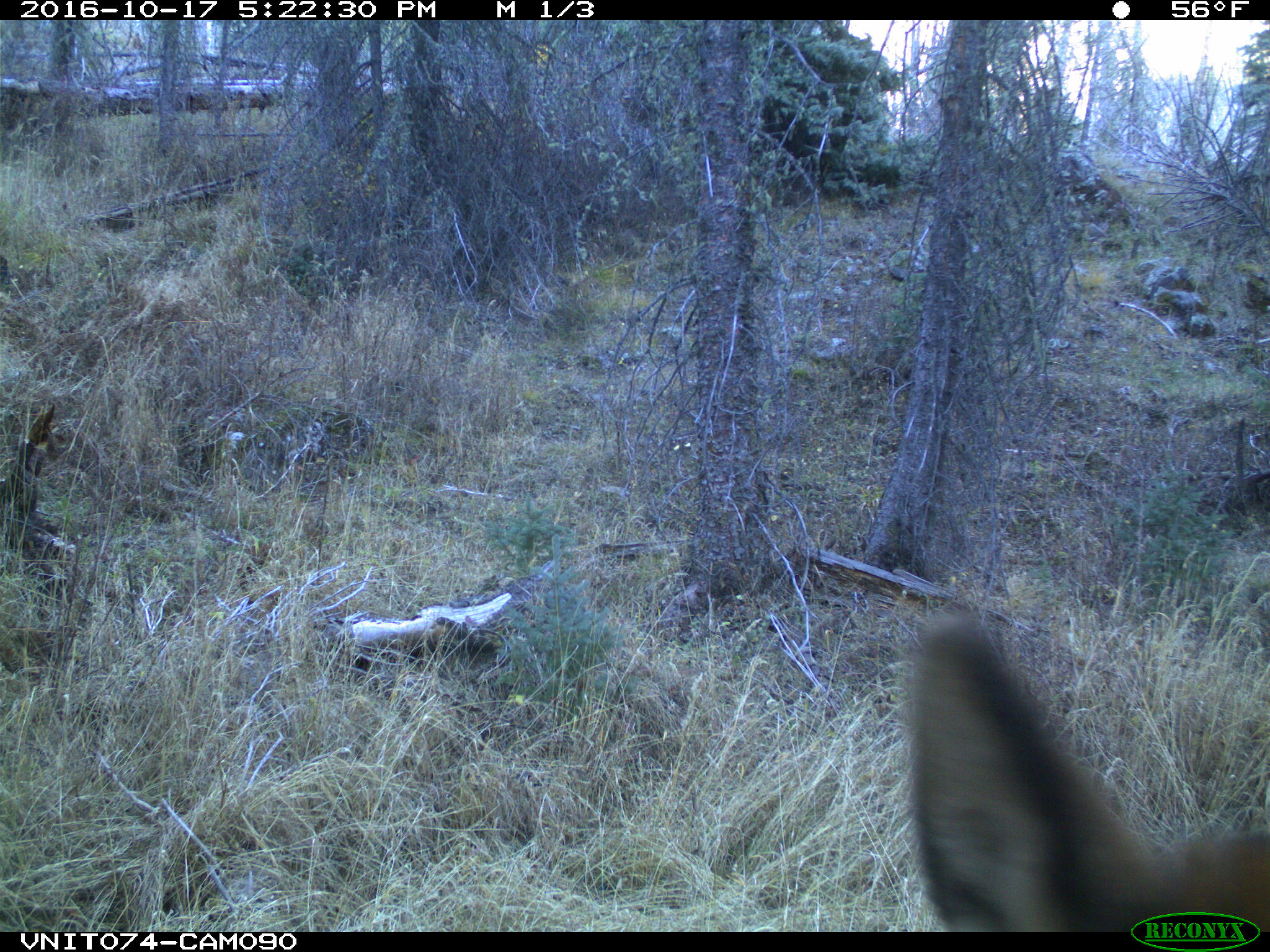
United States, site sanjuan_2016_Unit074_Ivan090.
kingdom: Animalia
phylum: Chordata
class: Mammalia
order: Artiodactyla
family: Cervidae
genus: Cervus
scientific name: Cervus elaphus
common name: red deer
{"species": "Cervus elaphus (red deer)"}